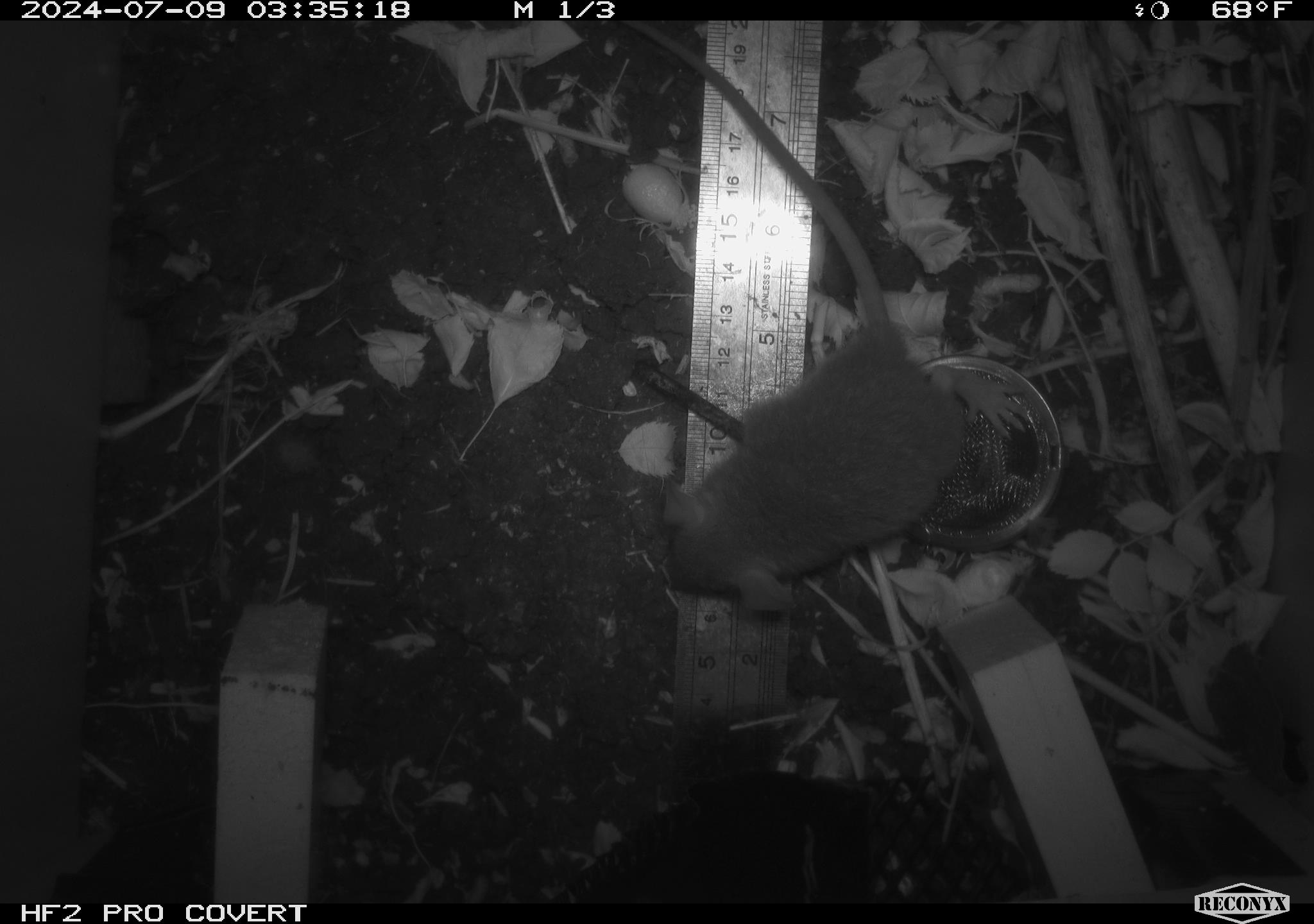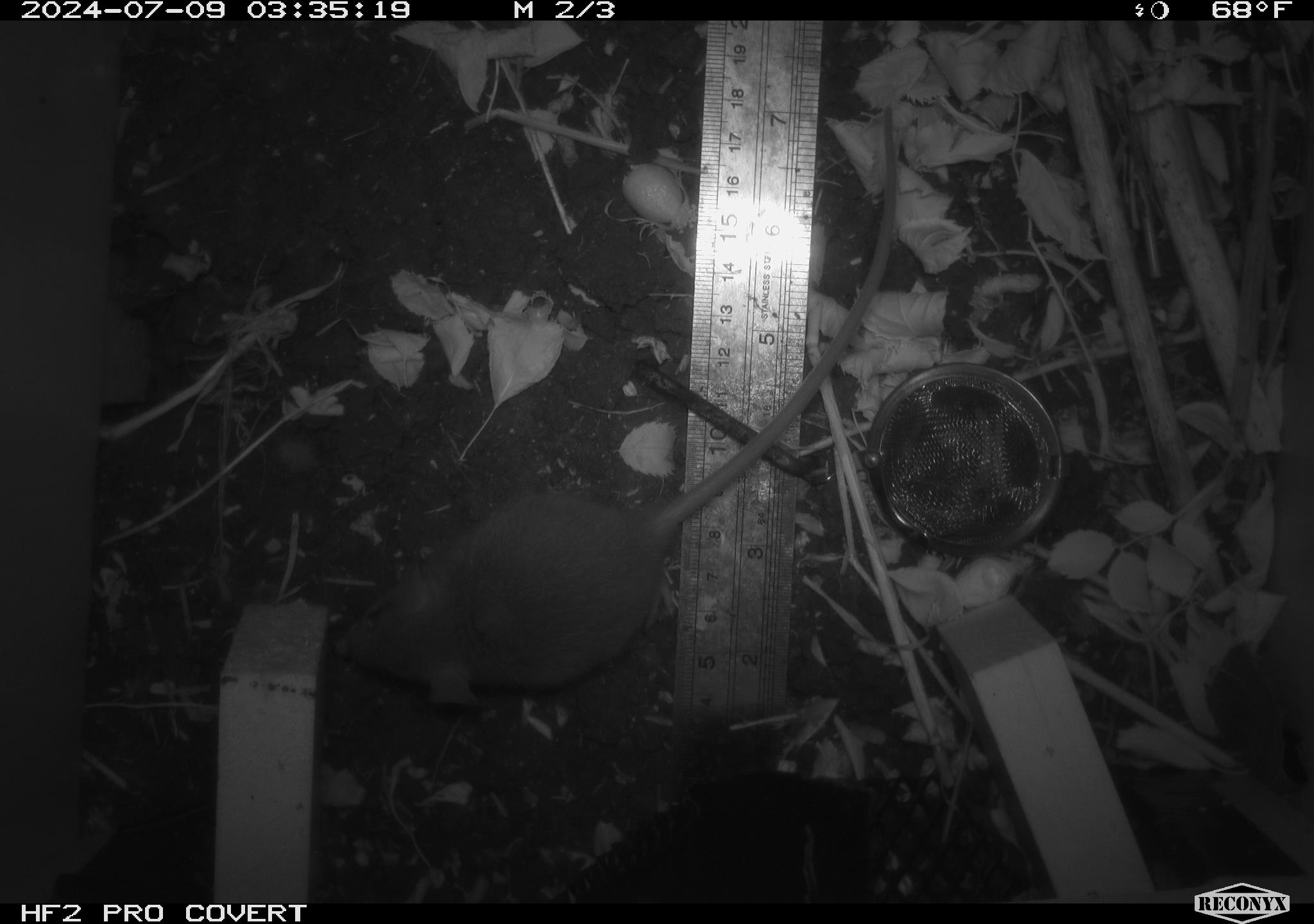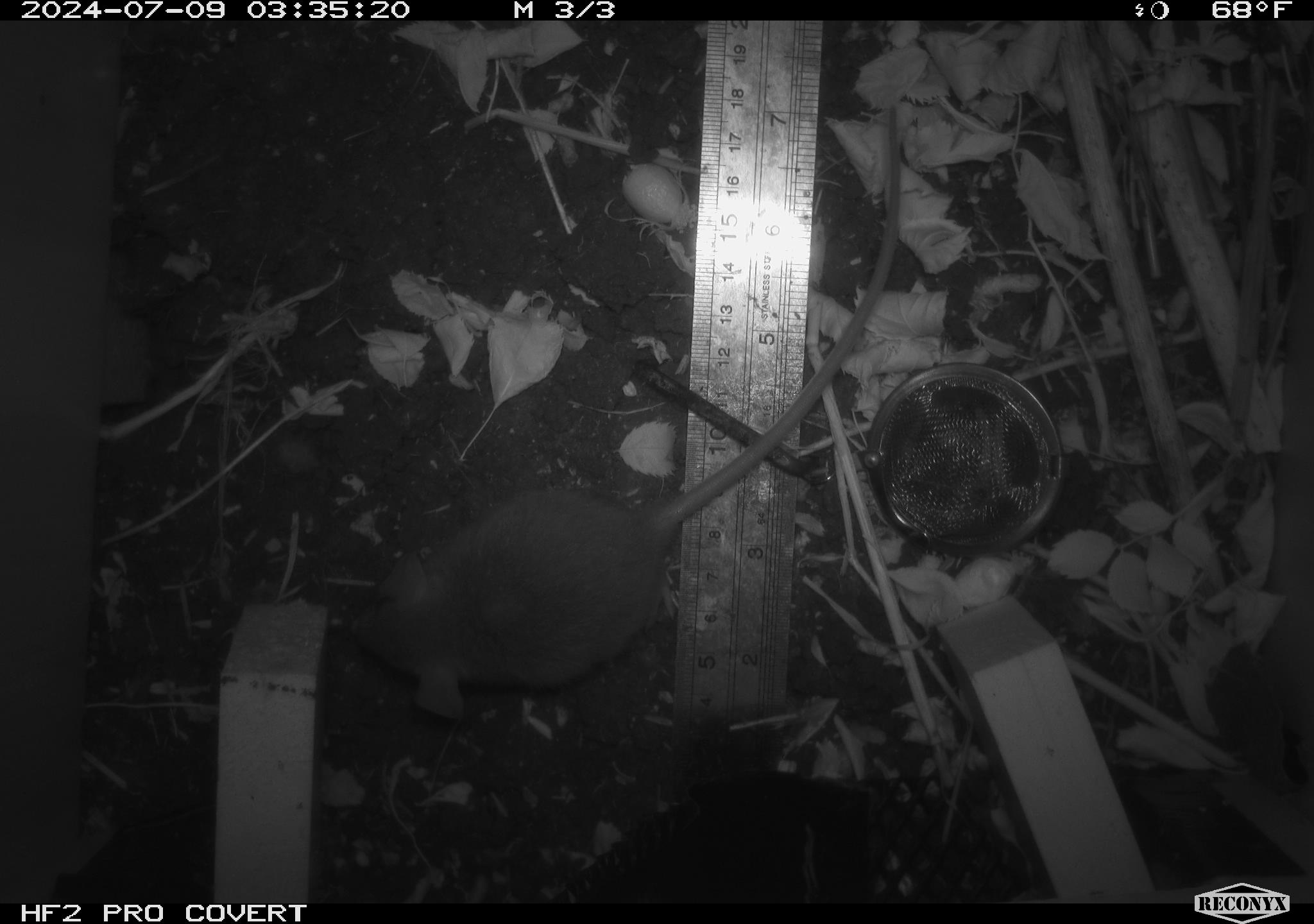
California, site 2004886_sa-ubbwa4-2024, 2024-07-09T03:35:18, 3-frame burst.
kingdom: Animalia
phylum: Chordata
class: Mammalia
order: Rodentia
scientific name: Rodentia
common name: woodrat or rat or mouse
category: woodrat or rat or mouse species